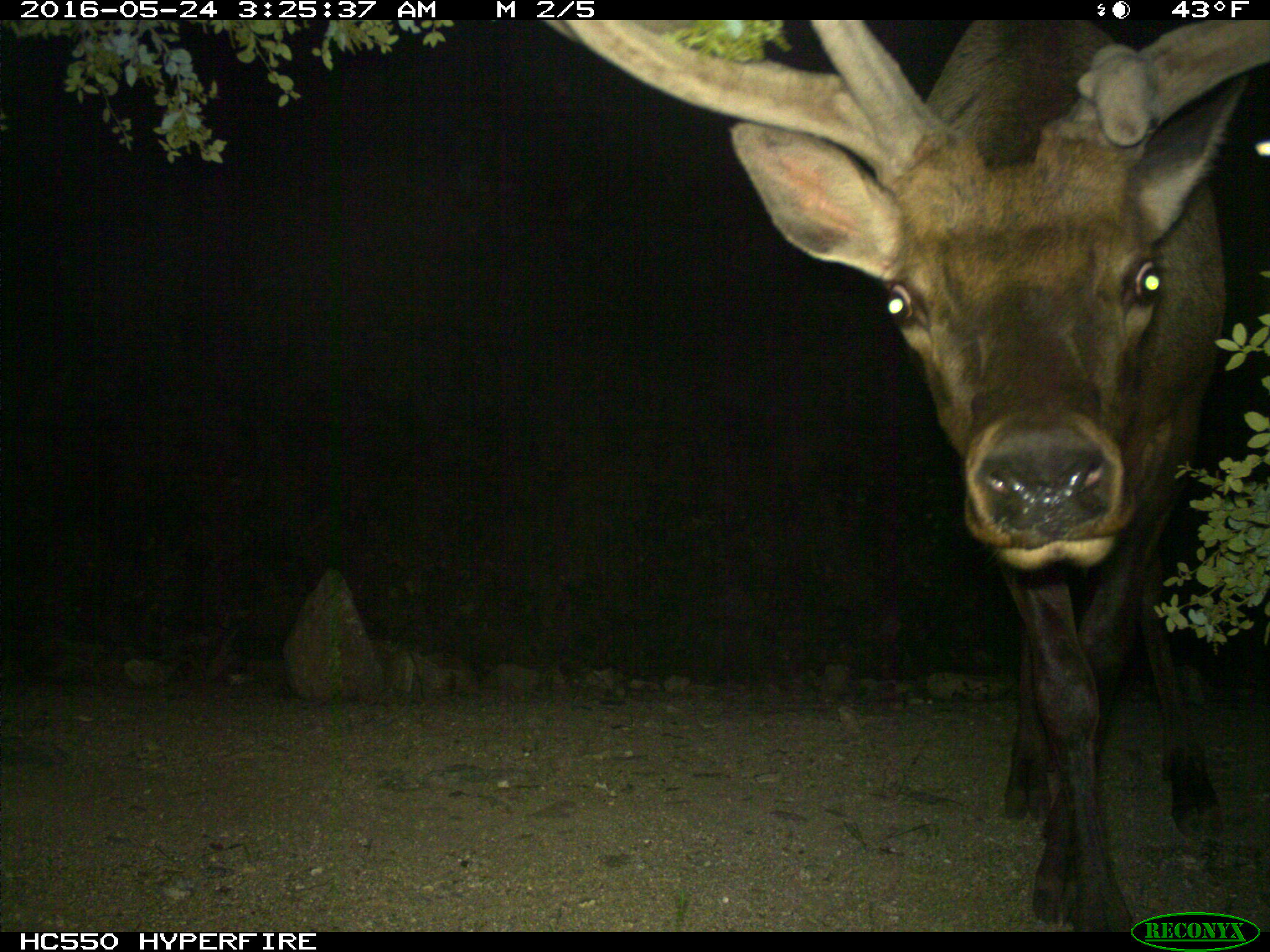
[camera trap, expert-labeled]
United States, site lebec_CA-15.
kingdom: Animalia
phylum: Chordata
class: Mammalia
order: Artiodactyla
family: Cervidae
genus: Cervus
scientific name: Cervus canadensis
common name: elk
Cervus canadensis (elk).